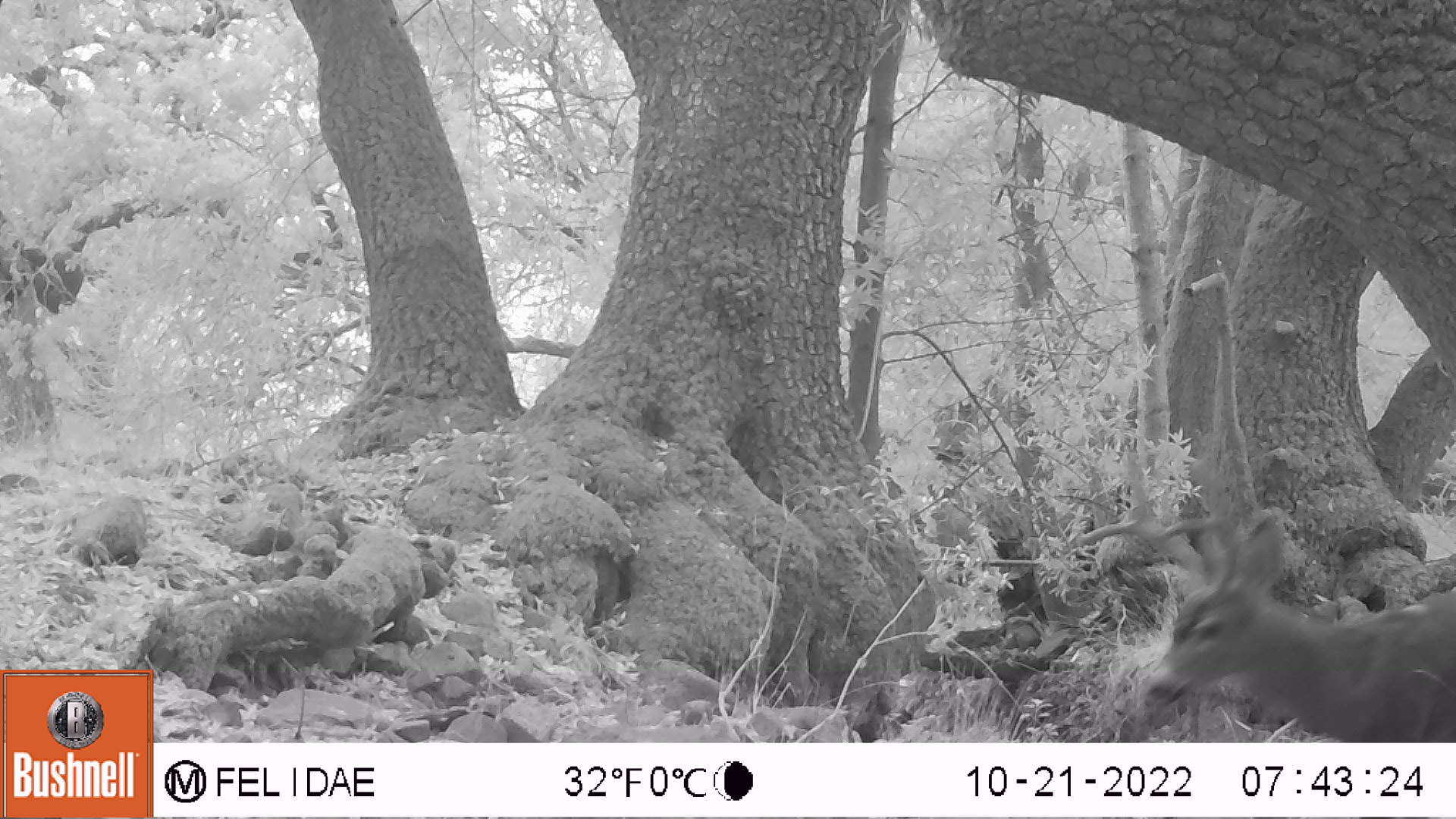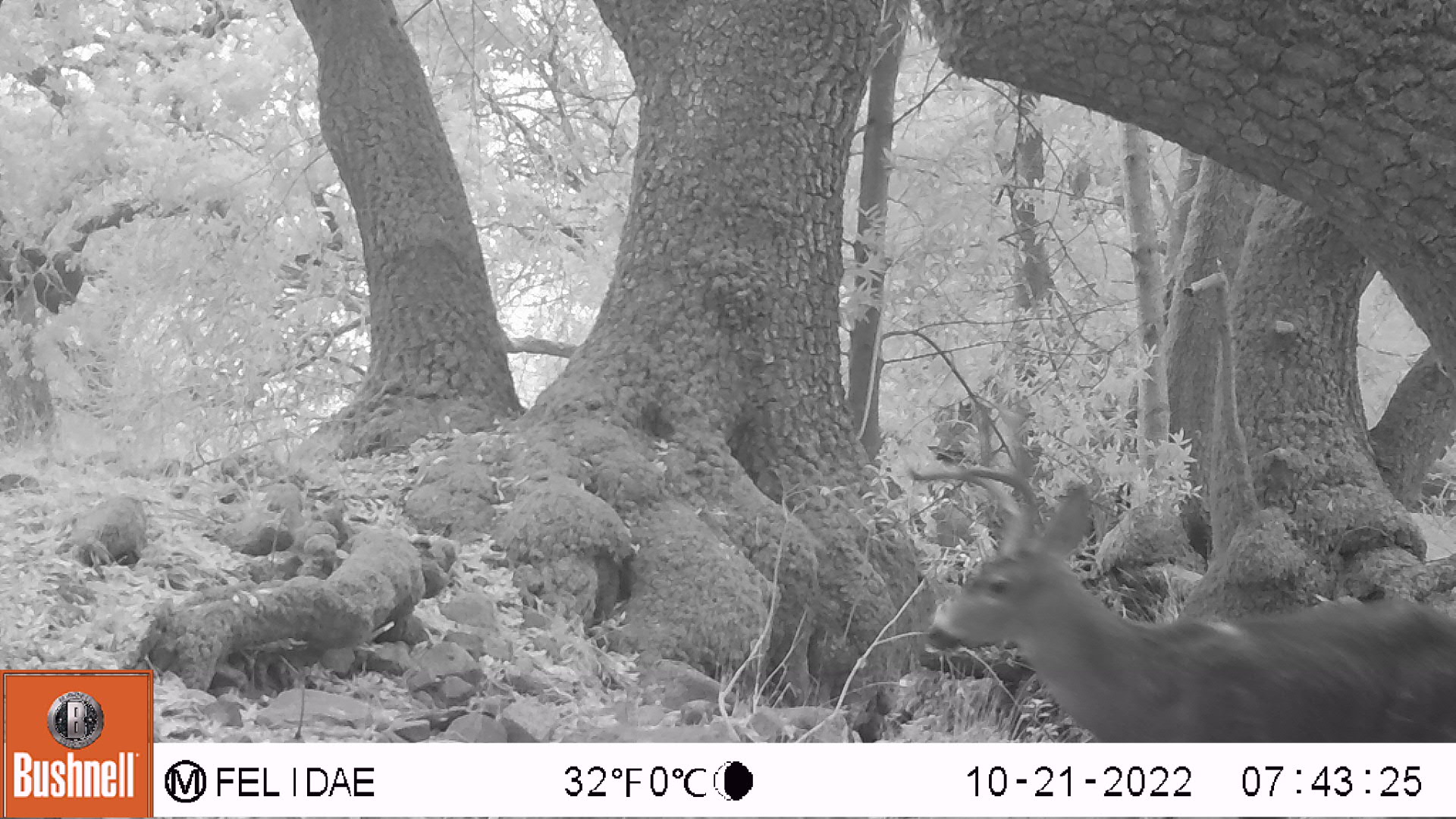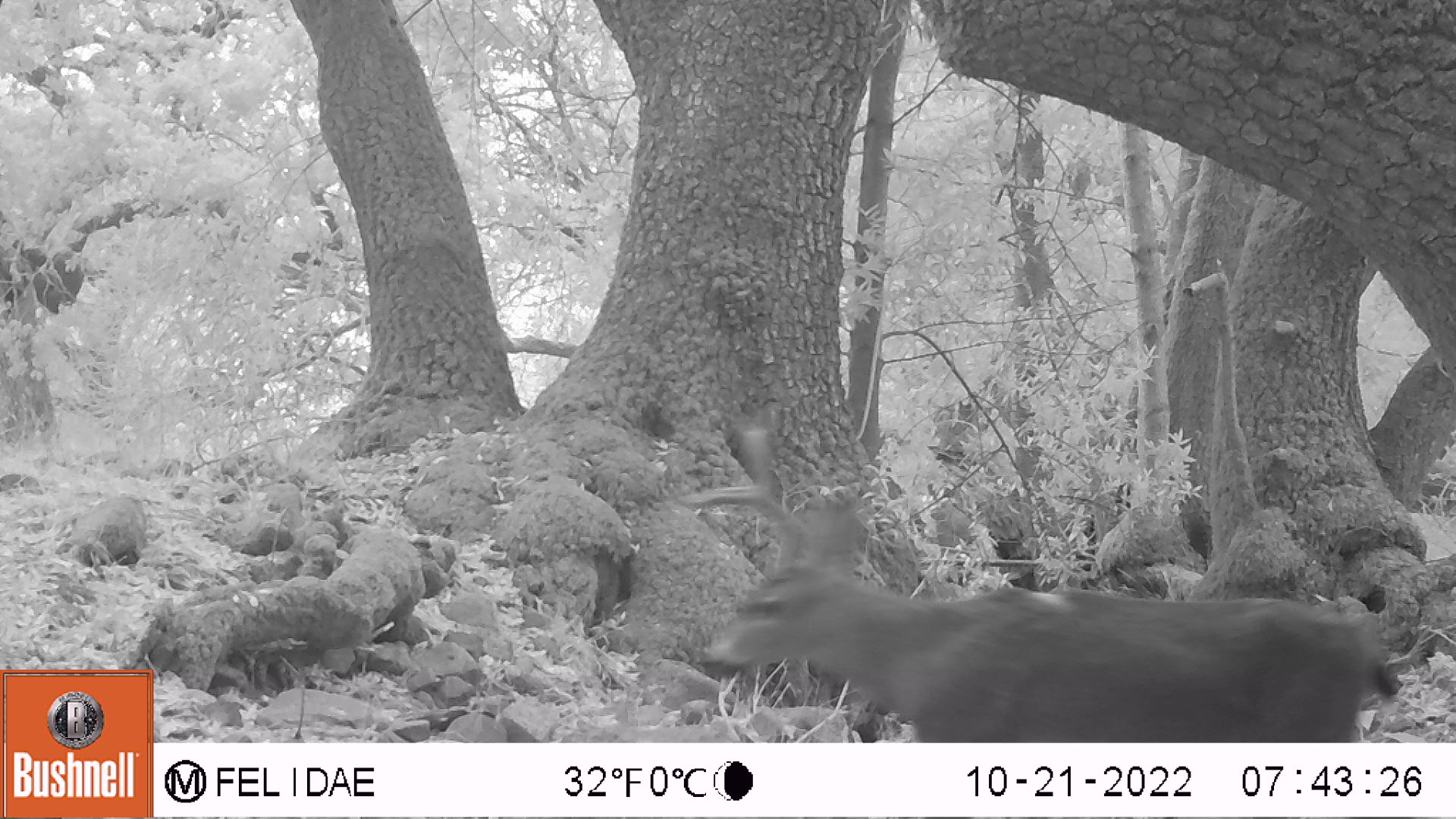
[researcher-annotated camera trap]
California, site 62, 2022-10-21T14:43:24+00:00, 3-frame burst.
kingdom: Animalia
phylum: Chordata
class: Mammalia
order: Artiodactyla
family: Cervidae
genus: Odocoileus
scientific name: Odocoileus hemionus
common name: mule deer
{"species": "mule deer (Odocoileus hemionus)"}